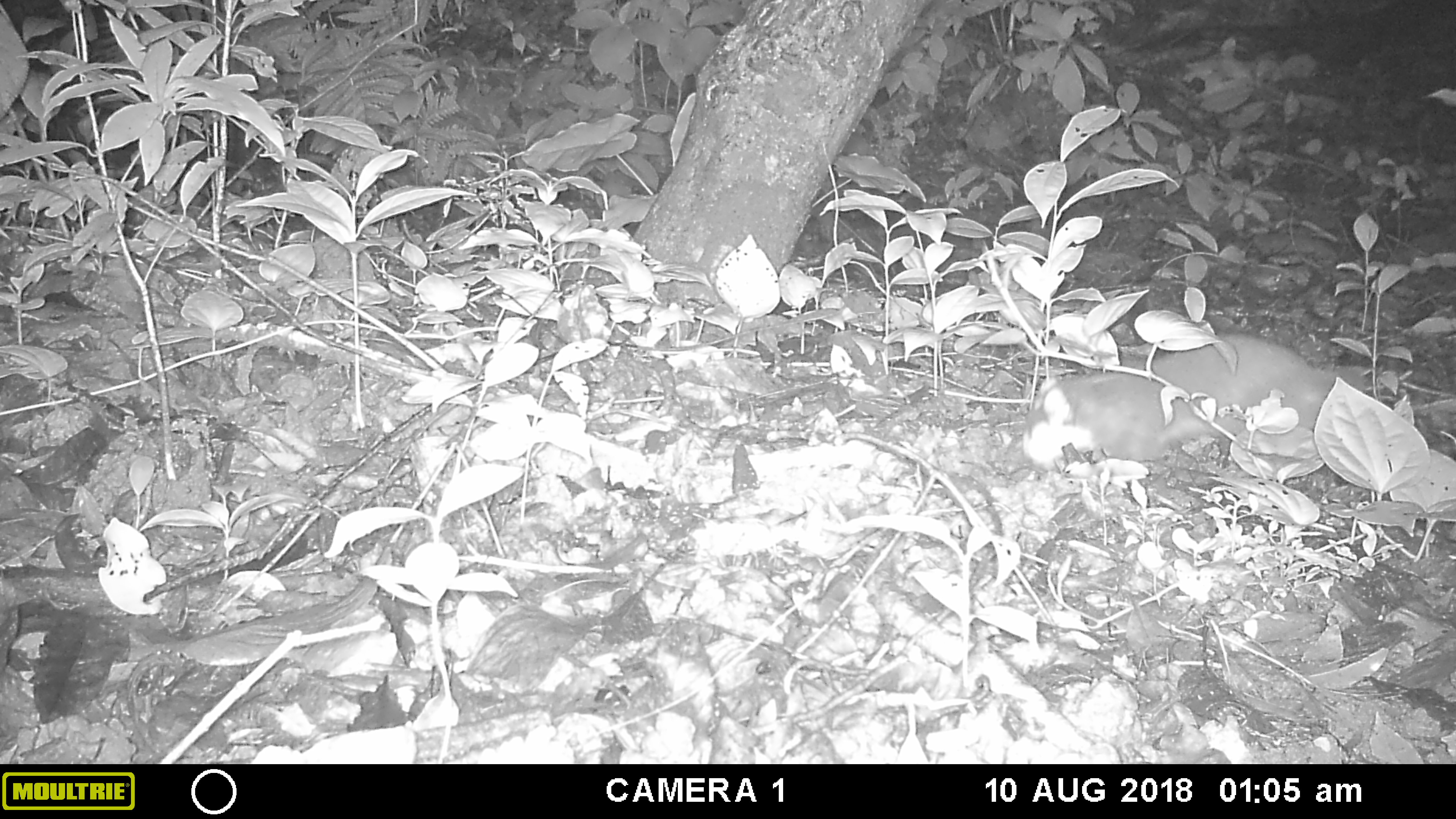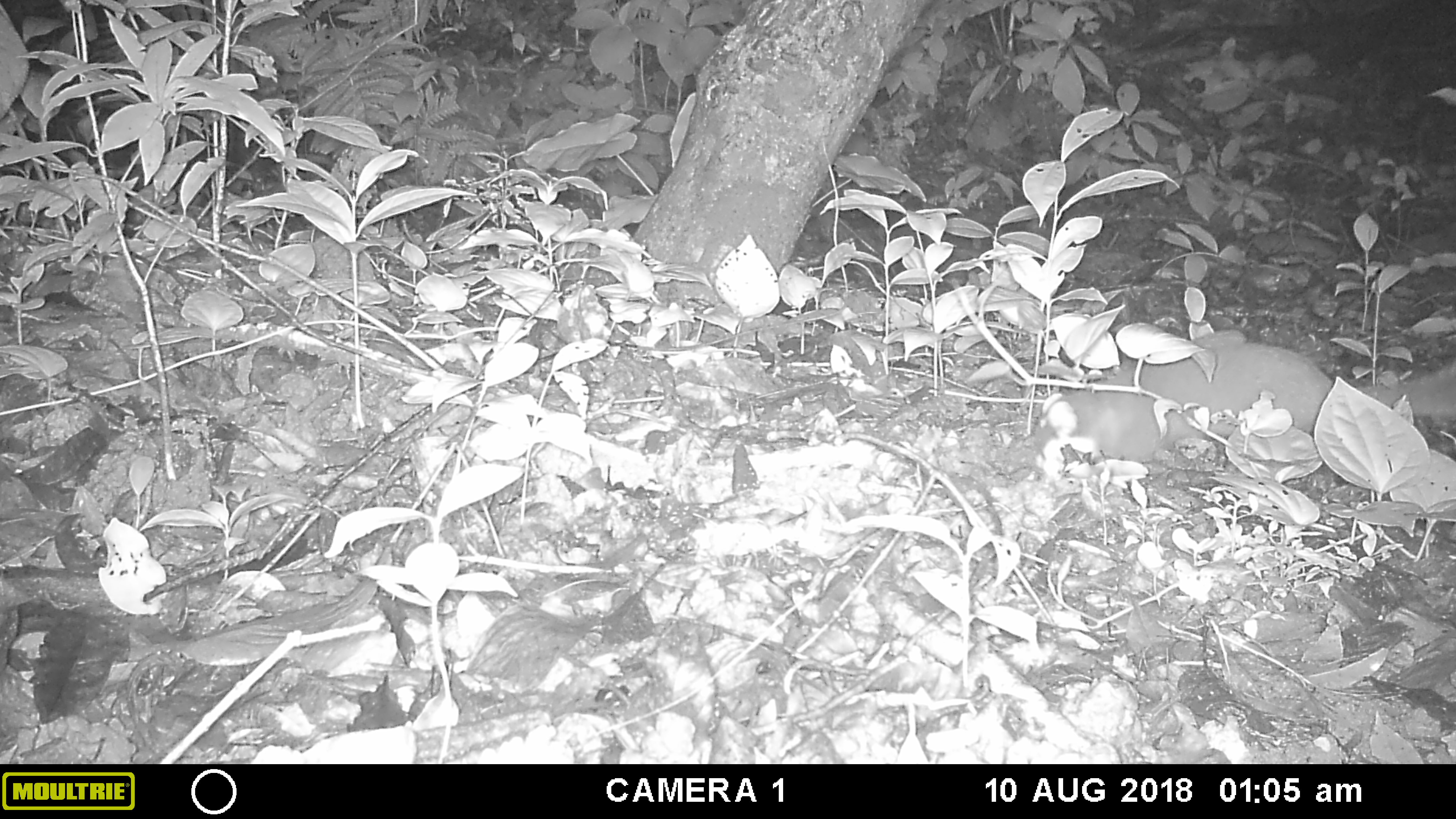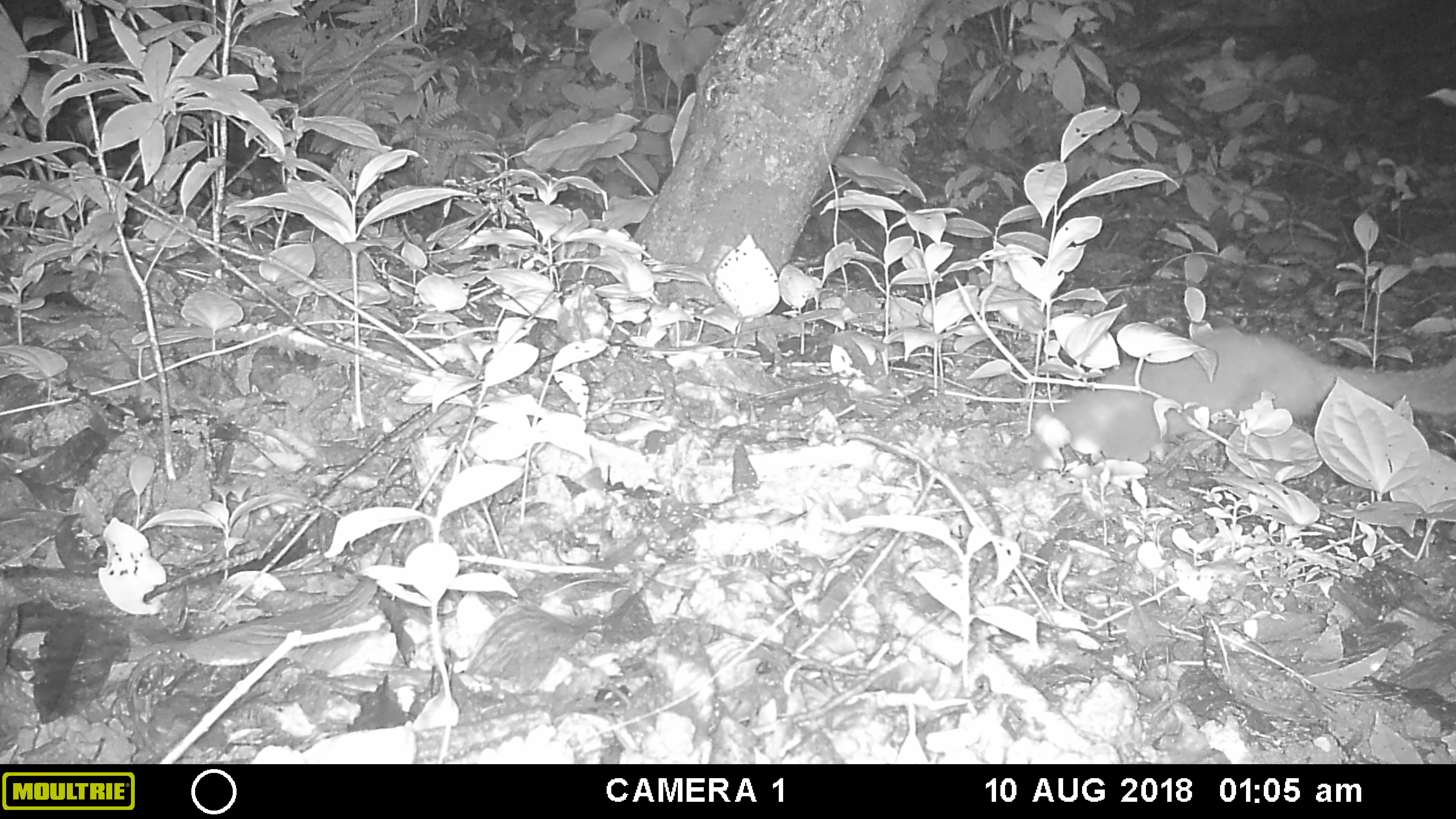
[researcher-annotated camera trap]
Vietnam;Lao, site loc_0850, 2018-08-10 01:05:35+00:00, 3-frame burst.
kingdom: Animalia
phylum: Chordata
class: Mammalia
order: Carnivora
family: Mustelidae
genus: Melogale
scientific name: Melogale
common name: ferret badger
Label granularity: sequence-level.